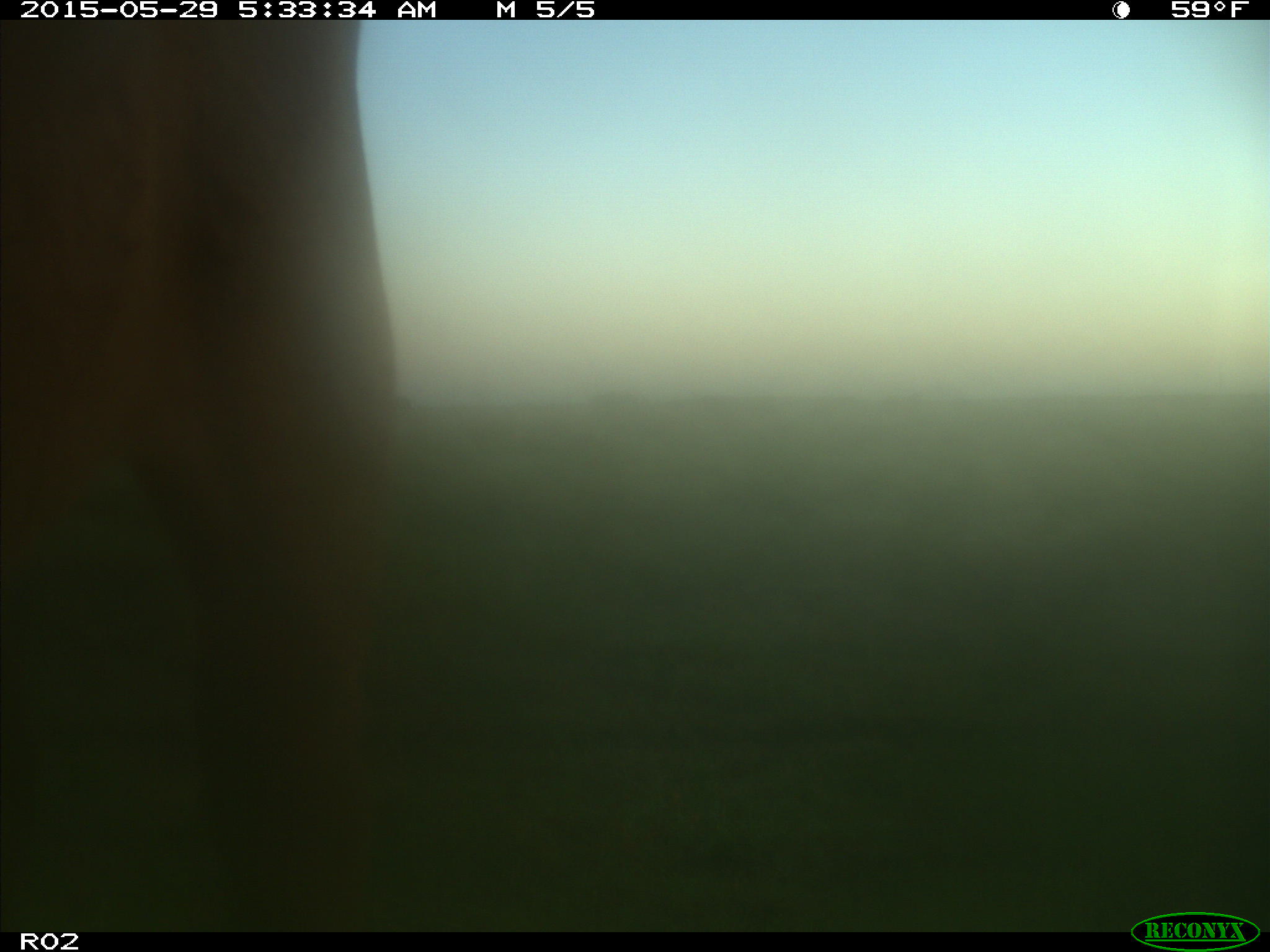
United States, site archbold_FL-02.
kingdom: Animalia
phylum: Chordata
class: Mammalia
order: Artiodactyla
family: Bovidae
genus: Bos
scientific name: Bos taurus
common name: domestic cow